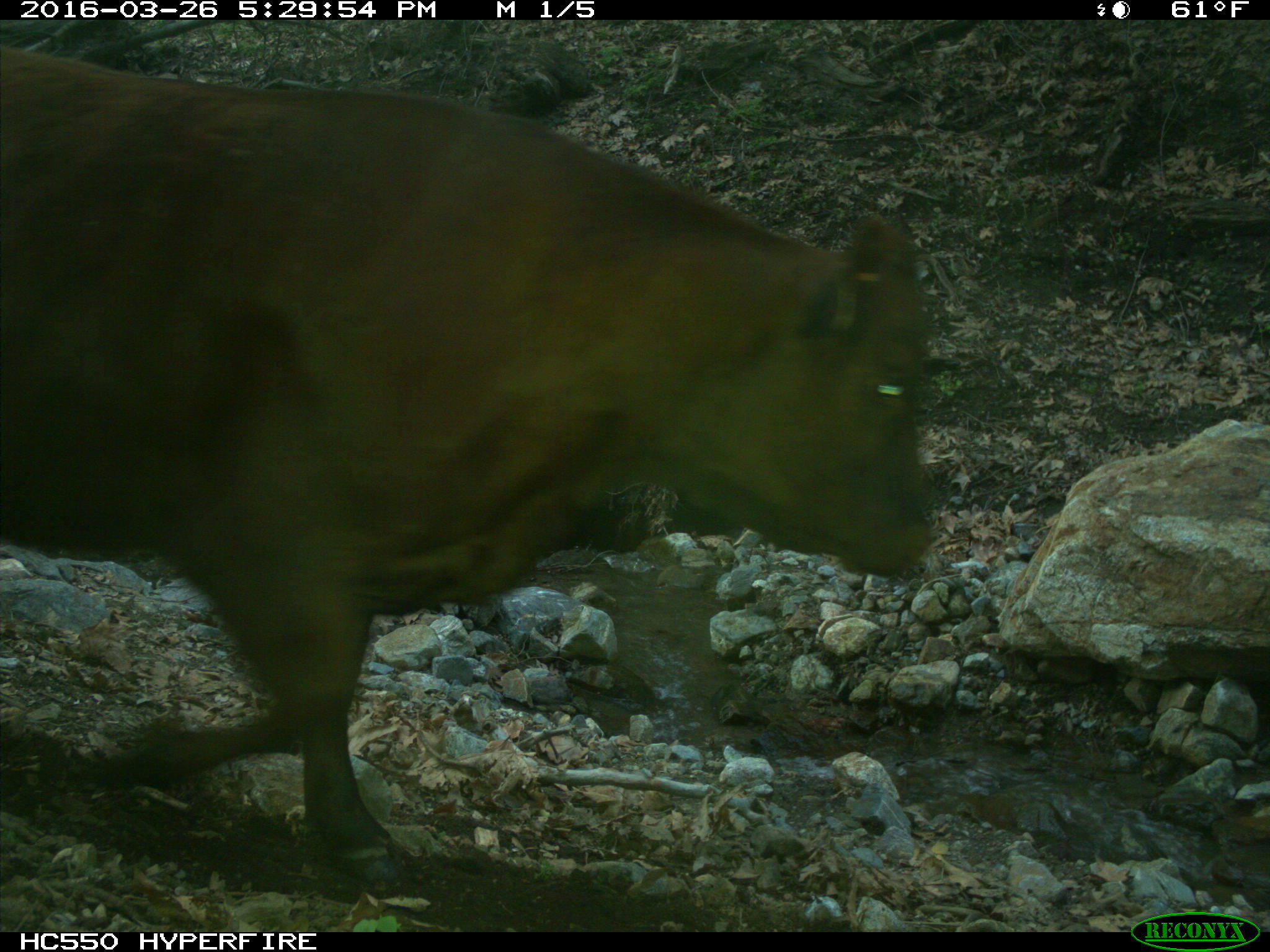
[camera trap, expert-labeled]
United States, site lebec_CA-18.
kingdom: Animalia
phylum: Chordata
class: Mammalia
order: Artiodactyla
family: Bovidae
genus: Bos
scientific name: Bos taurus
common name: domestic cow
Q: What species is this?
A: Bos taurus (domestic cow).